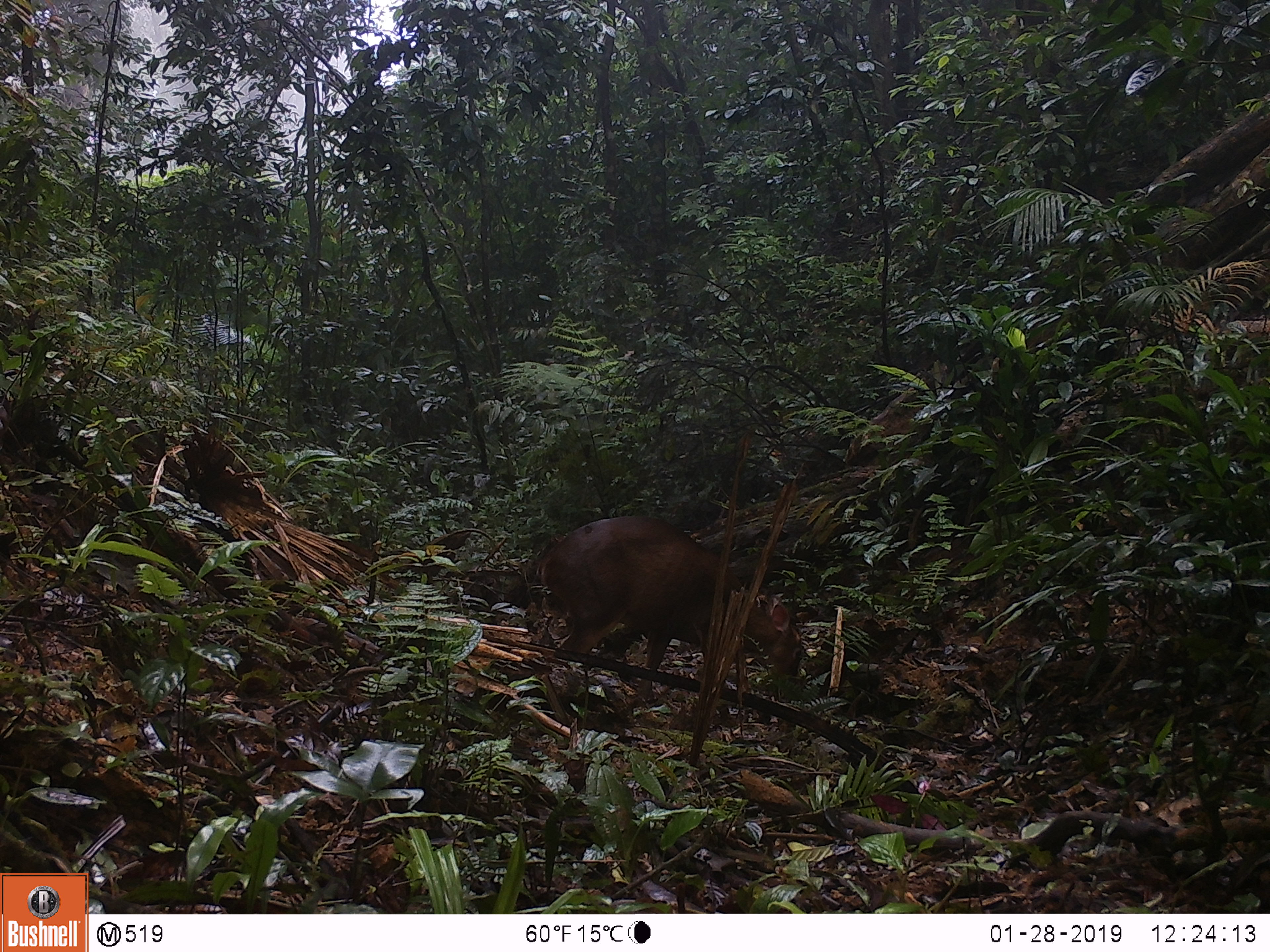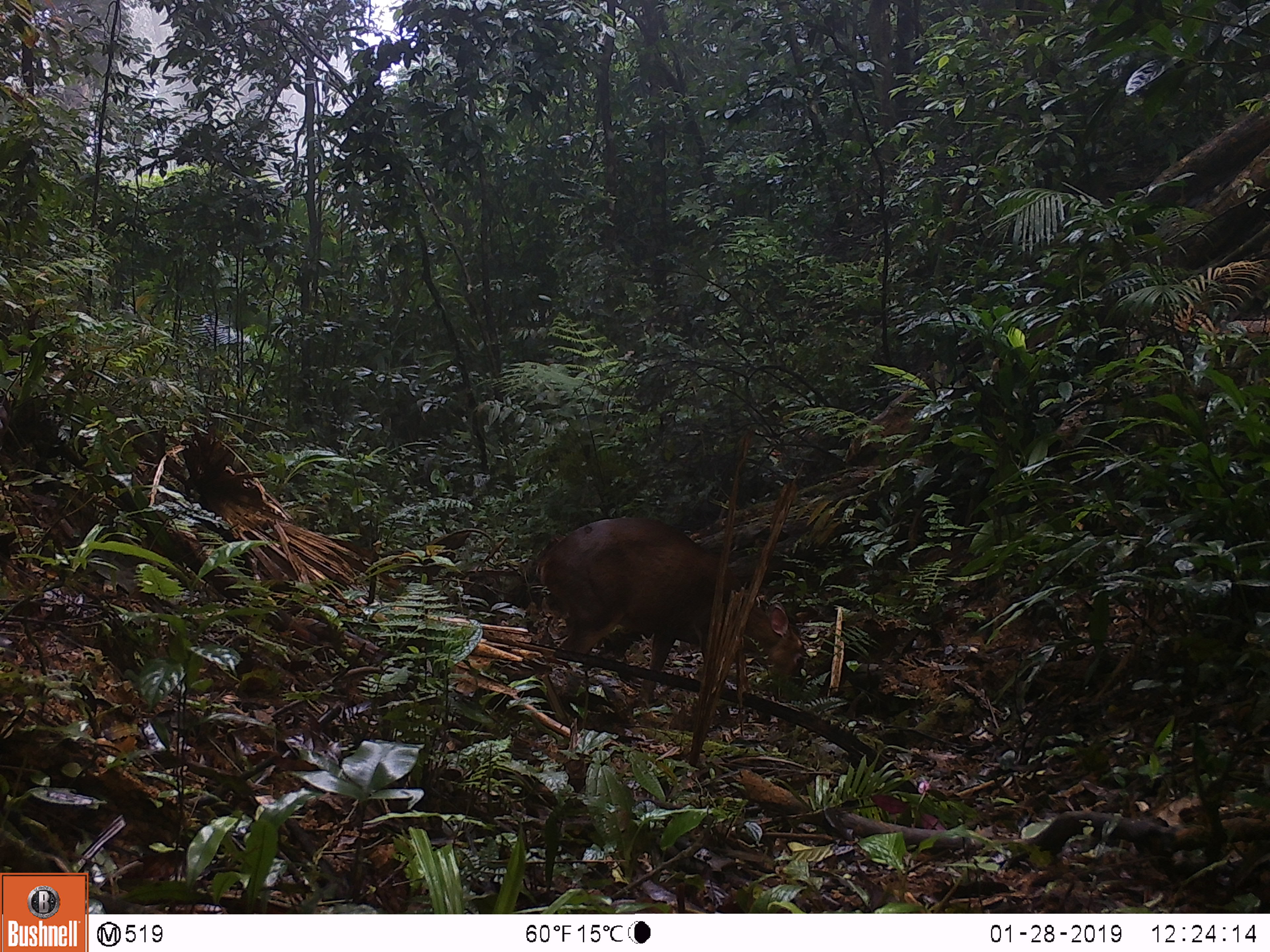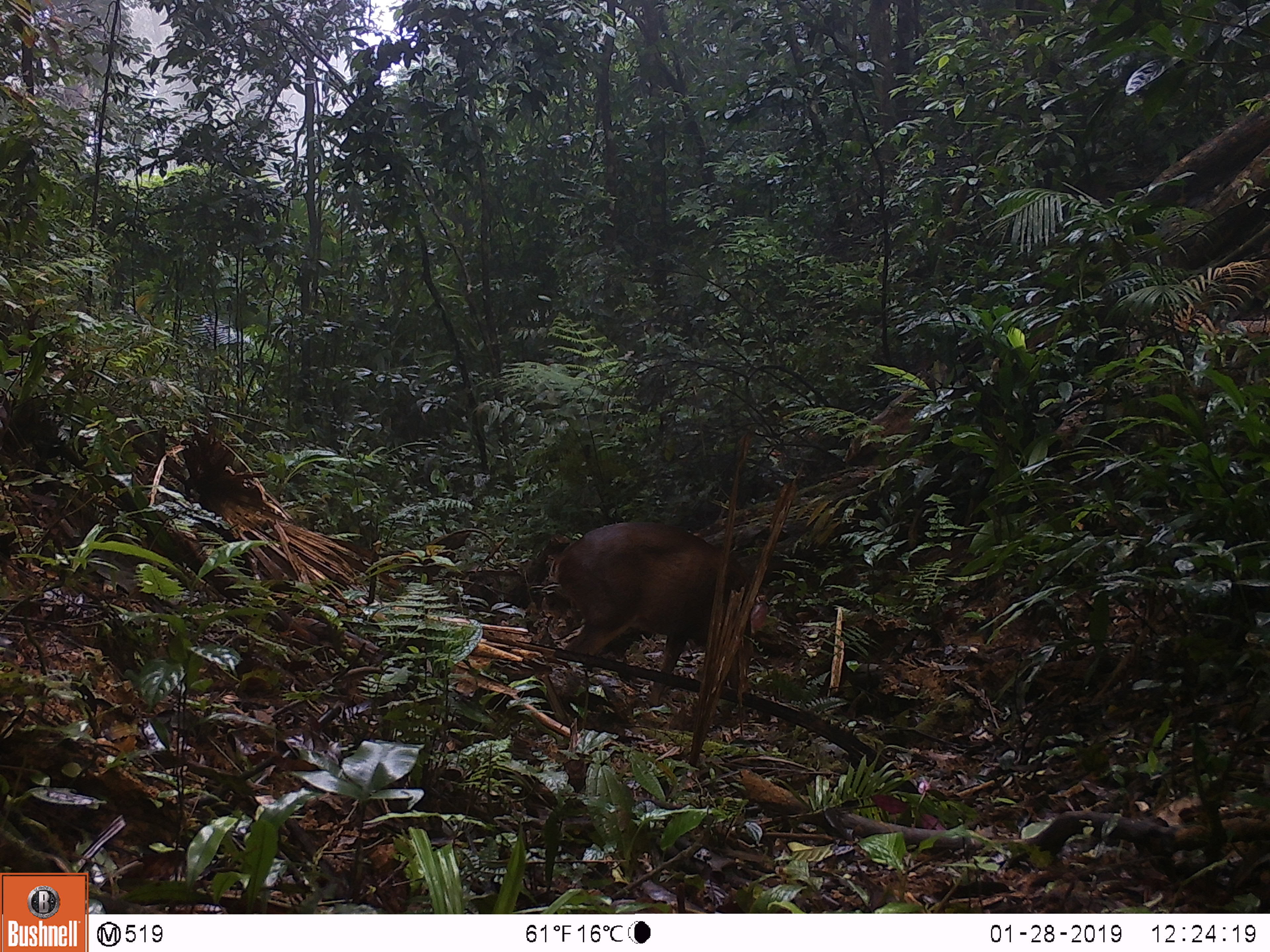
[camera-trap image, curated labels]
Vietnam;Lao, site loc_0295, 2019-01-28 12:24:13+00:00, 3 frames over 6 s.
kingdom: Animalia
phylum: Chordata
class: Mammalia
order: Artiodactyla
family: Cervidae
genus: Muntiacus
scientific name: Muntiacus vuquangensis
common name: large-antlered muntjac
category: large antlered muntjac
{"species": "large antlered muntjac (large-antlered muntjac) (Muntiacus vuquangensis)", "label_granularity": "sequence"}